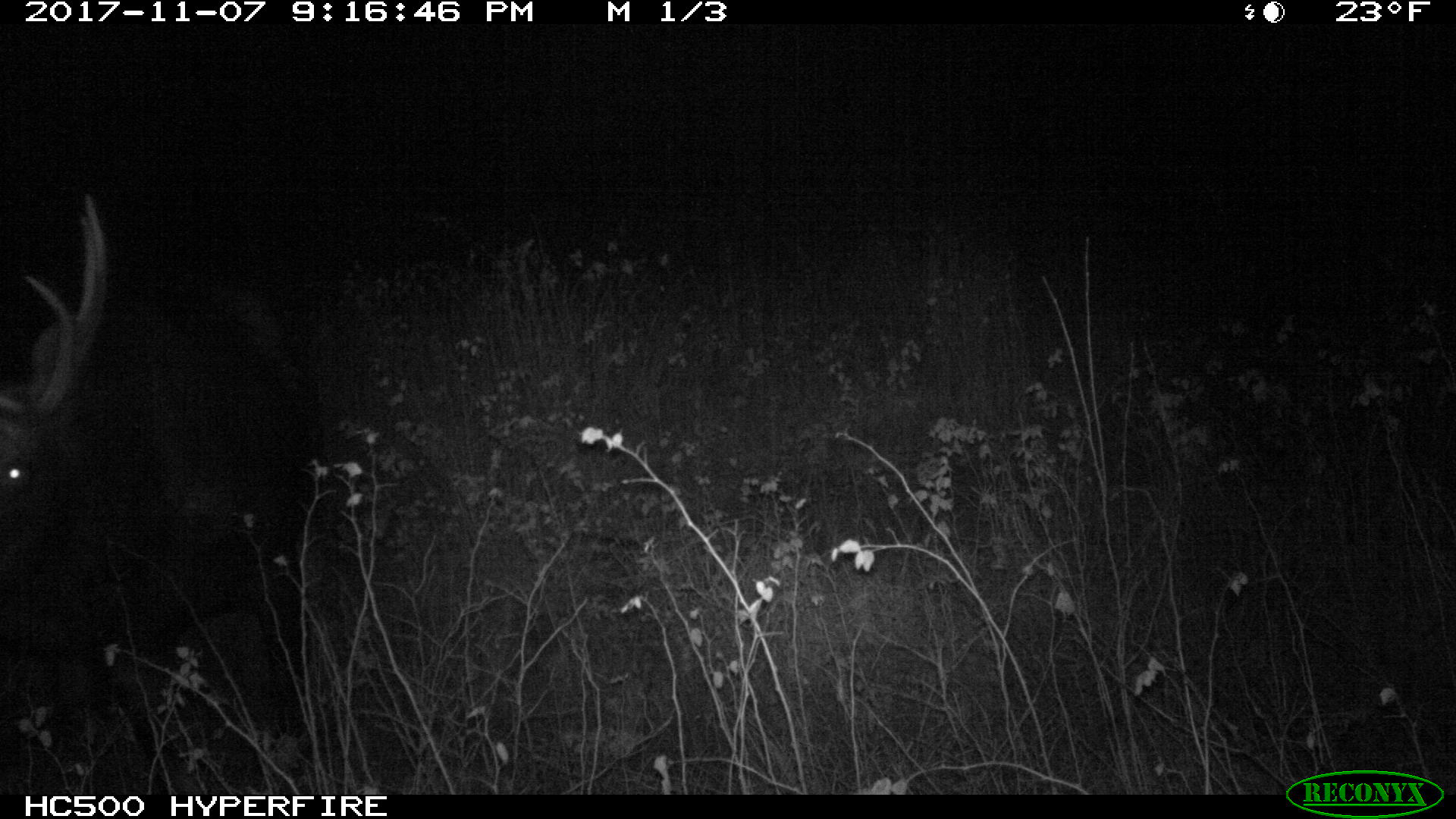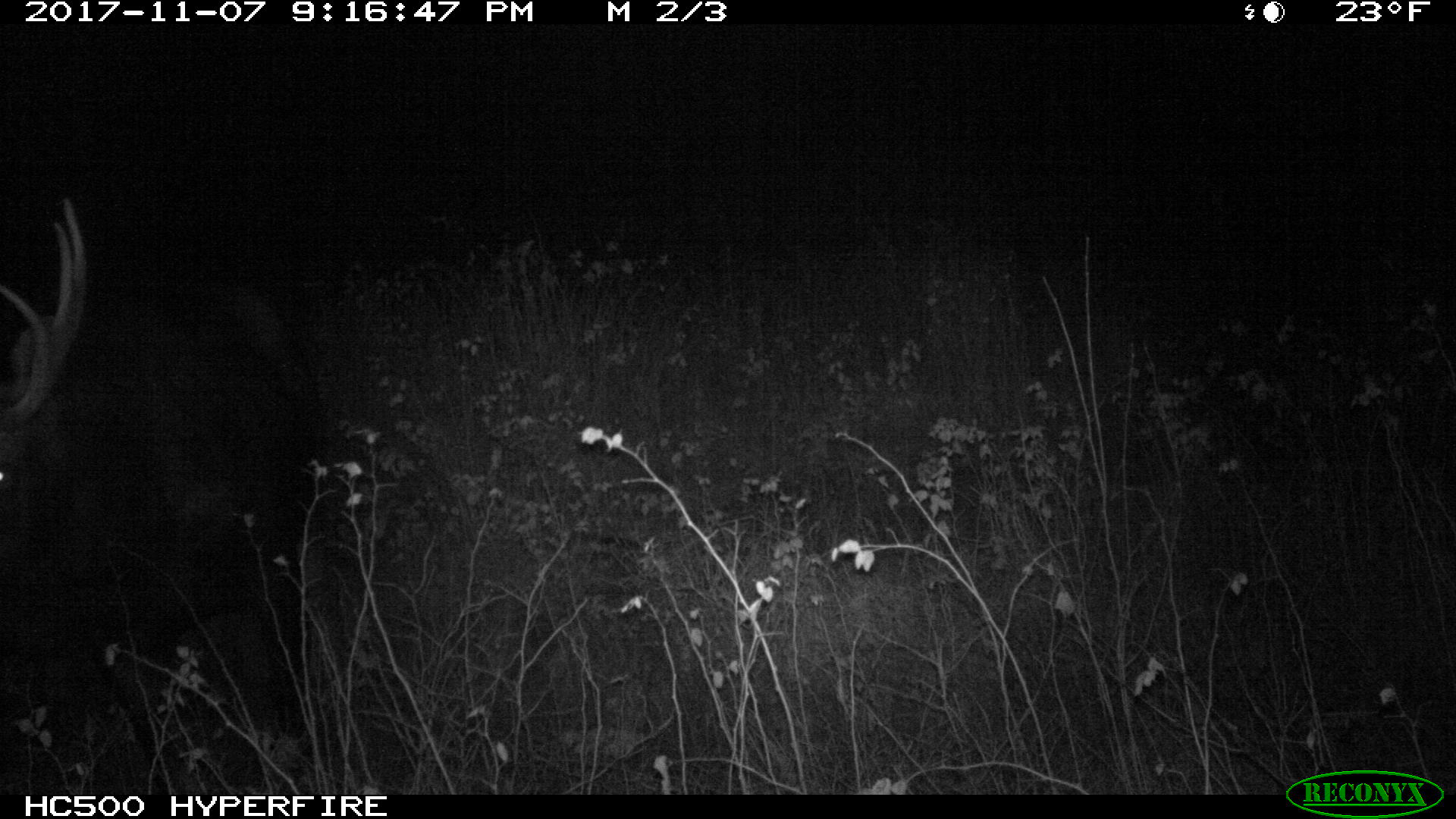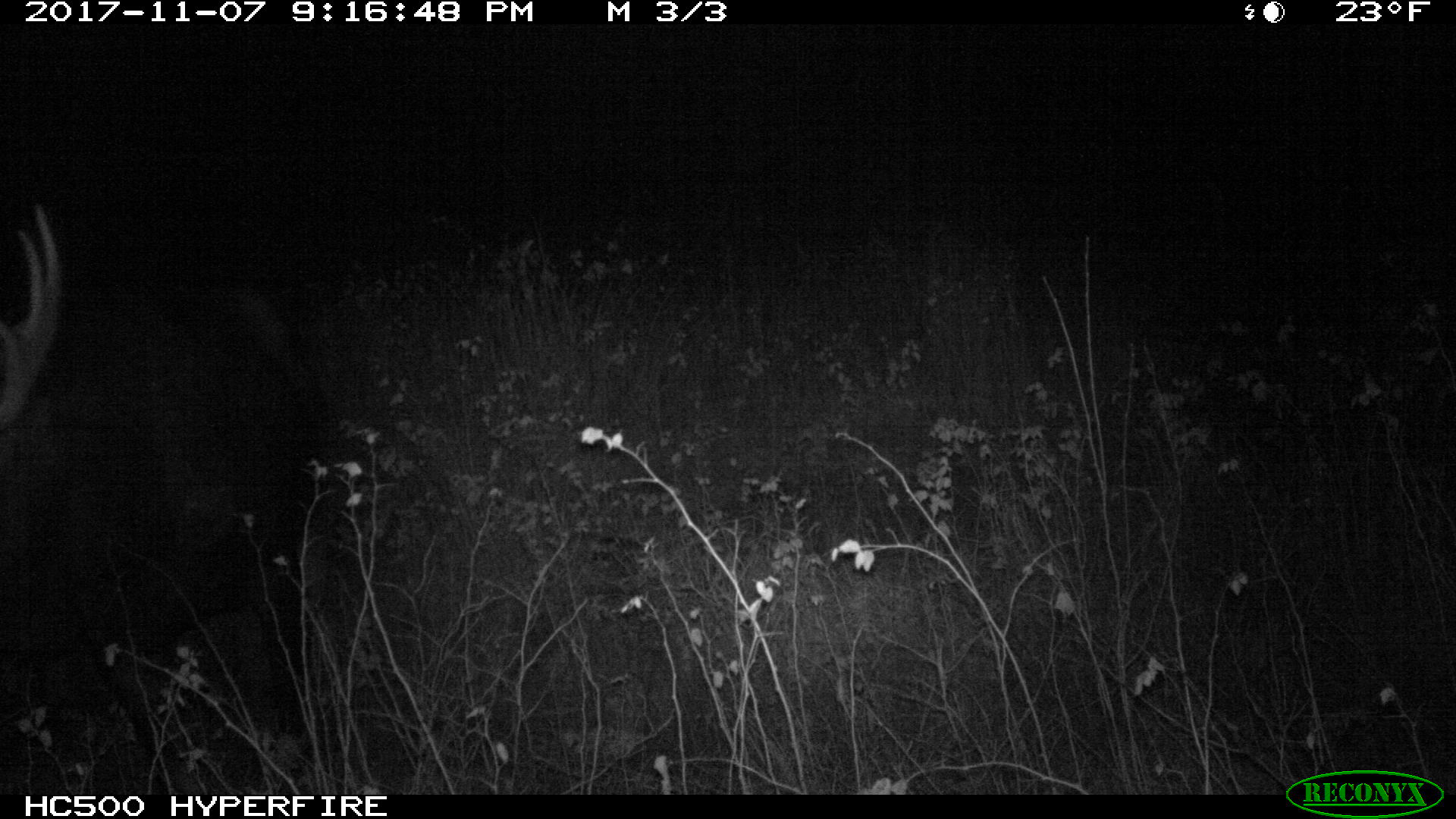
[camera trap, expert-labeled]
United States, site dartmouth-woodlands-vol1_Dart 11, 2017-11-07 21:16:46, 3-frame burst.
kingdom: Animalia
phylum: Chordata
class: Mammalia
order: Artiodactyla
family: Cervidae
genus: Alces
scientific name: Alces alces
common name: moose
Moose (Alces alces).